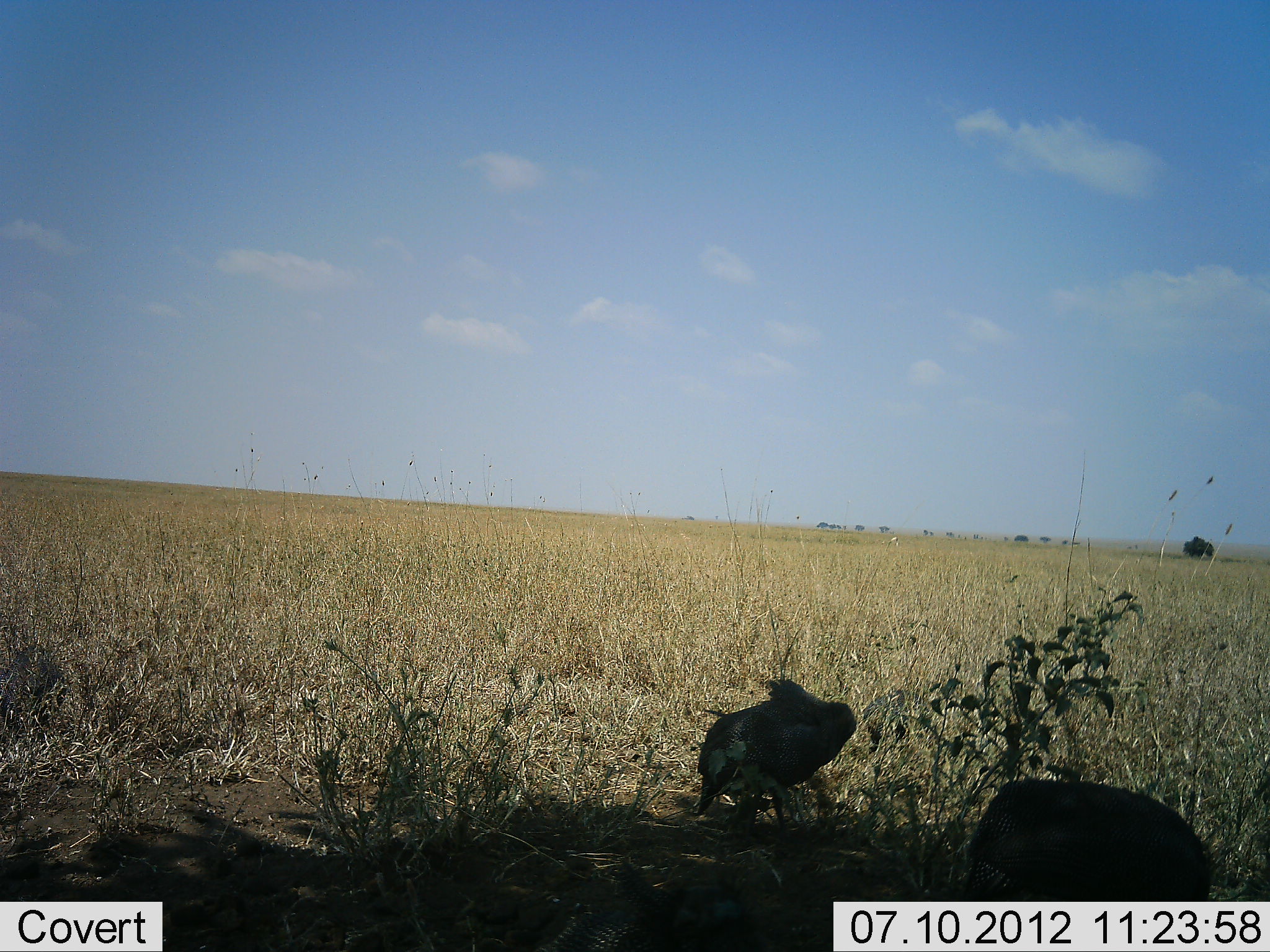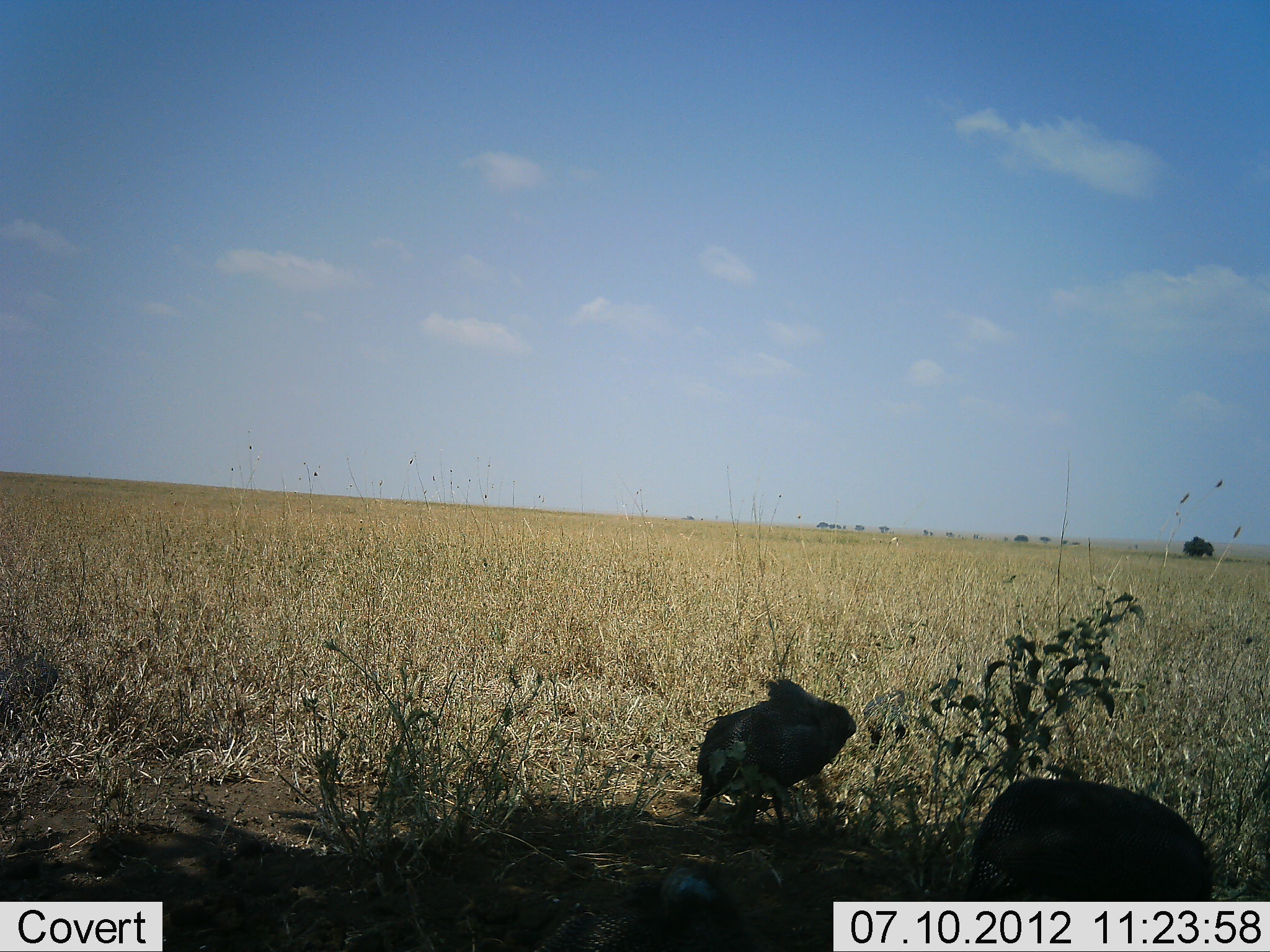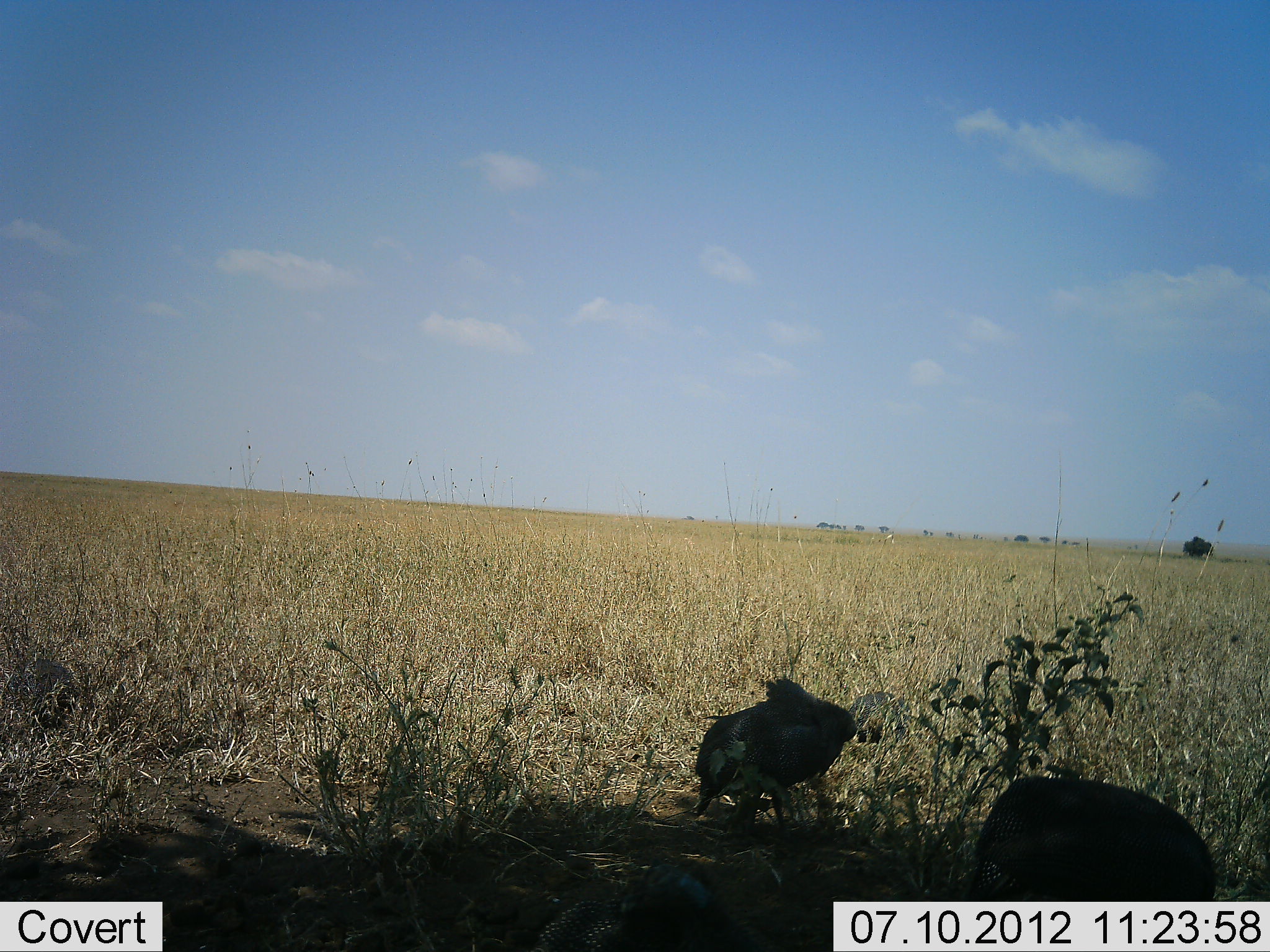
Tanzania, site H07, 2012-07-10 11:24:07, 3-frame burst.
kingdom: Animalia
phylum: Chordata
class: Aves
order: Galliformes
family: Numididae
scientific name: Numididae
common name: guinea fowl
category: guineafowl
Guineafowl (guinea fowl) (Numididae), count 3. Behavior (volunteer vote fractions): standing 64%, resting 0%, moving 27%, interacting 0%. Young present (vote fraction): 0%. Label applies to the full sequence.